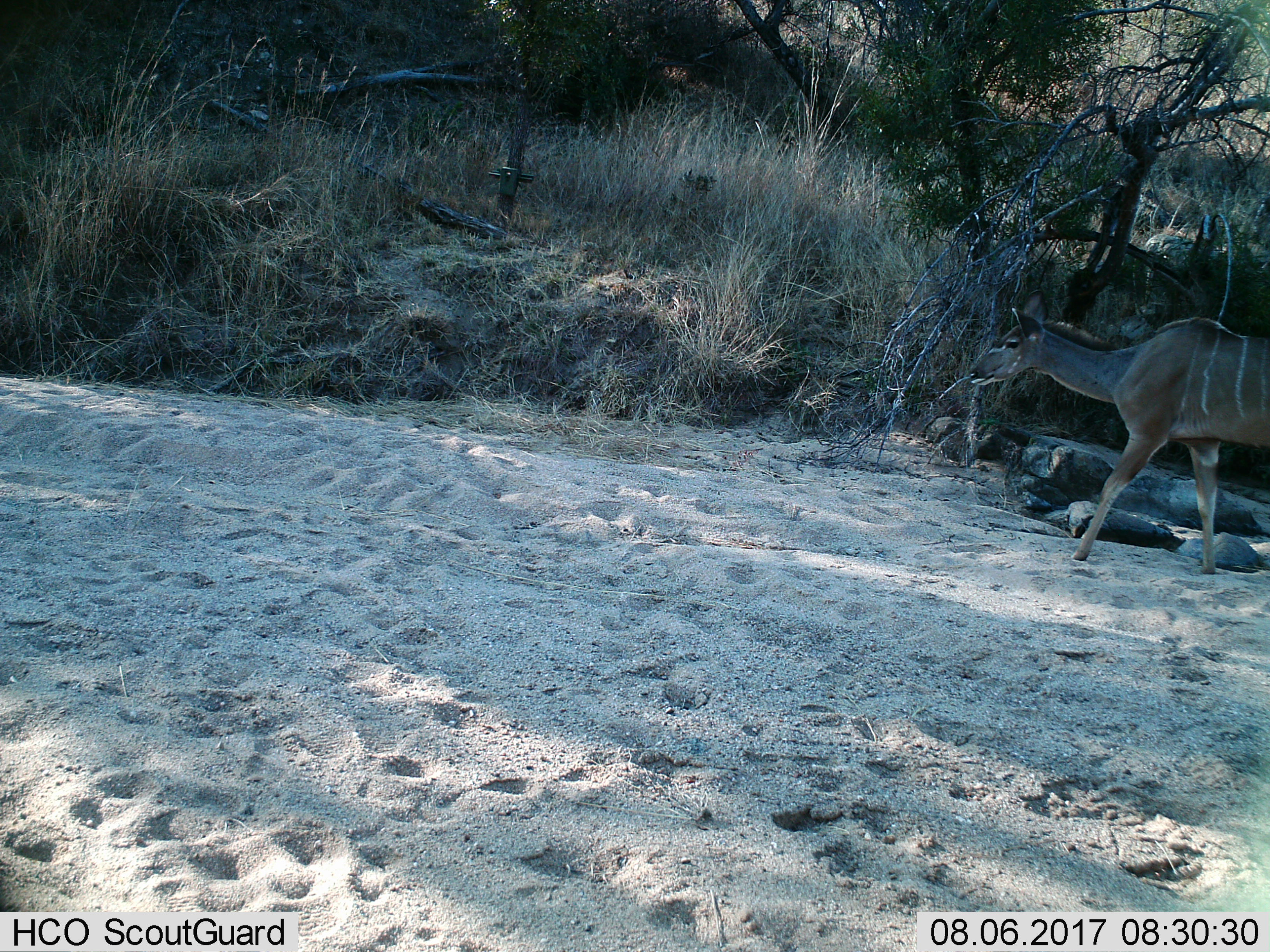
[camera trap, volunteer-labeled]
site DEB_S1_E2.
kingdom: Animalia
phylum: Chordata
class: Mammalia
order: Artiodactyla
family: Bovidae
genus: Tragelaphus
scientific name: Tragelaphus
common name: kudu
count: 1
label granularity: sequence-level